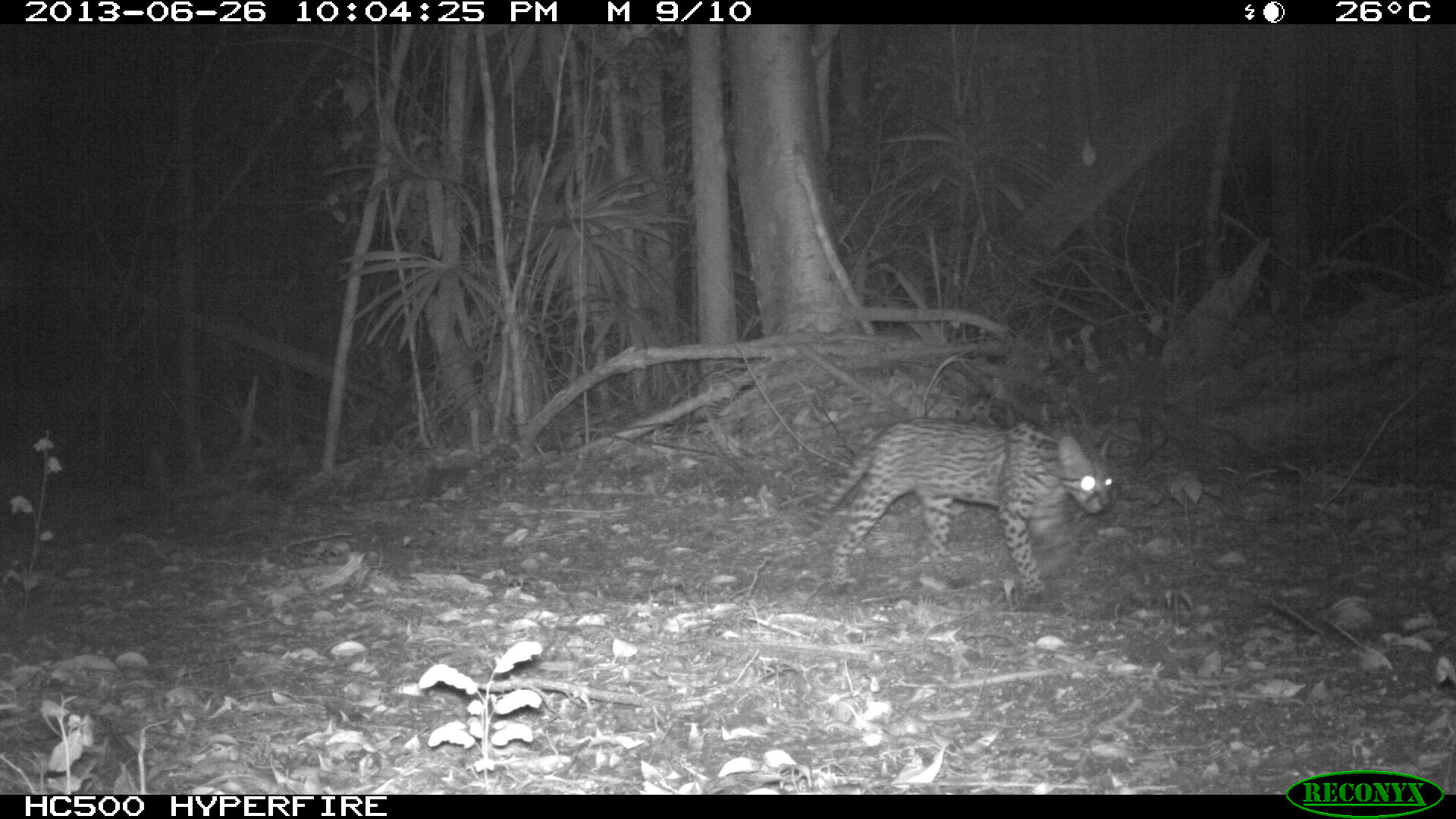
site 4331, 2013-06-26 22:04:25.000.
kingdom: Animalia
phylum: Chordata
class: Mammalia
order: Carnivora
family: Felidae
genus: Leopardus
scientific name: Leopardus pardalis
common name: ocelot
Leopardus pardalis (ocelot), count 1.